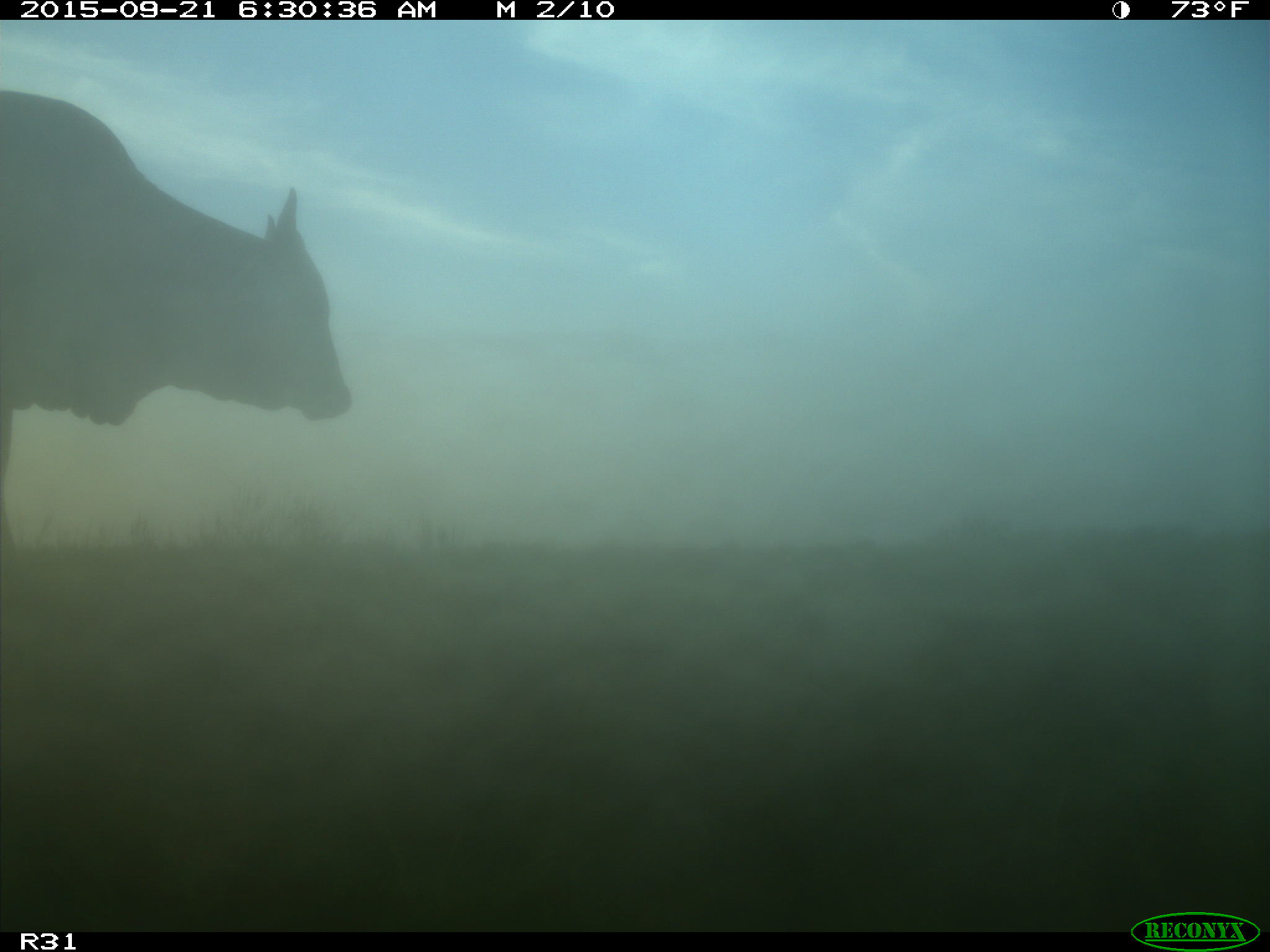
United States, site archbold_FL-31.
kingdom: Animalia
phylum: Chordata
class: Mammalia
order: Artiodactyla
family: Bovidae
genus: Bos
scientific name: Bos taurus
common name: domestic cow